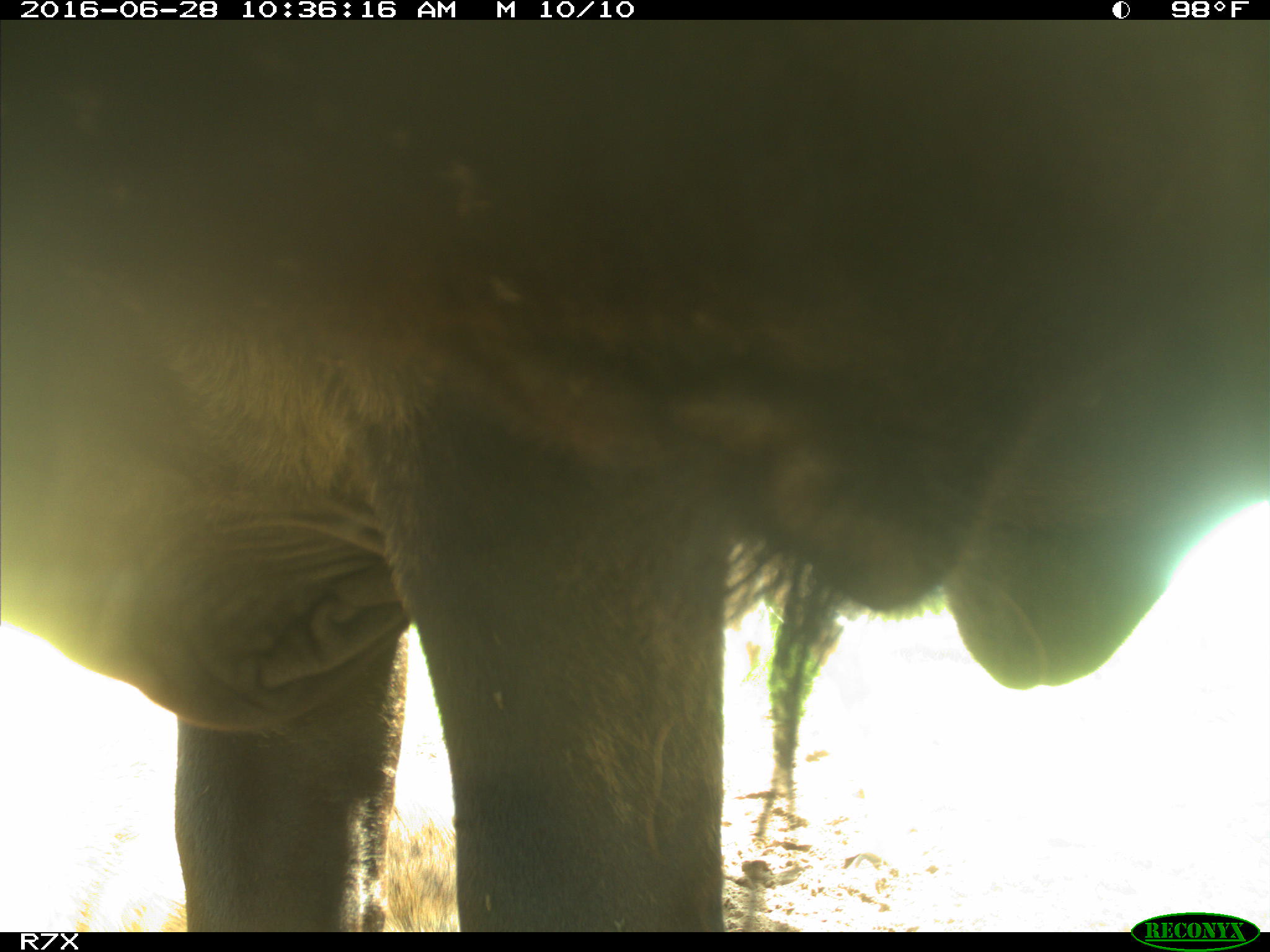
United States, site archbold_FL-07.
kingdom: Animalia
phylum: Chordata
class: Mammalia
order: Artiodactyla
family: Bovidae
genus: Bos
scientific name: Bos taurus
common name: domestic cow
Bos taurus (domestic cow).